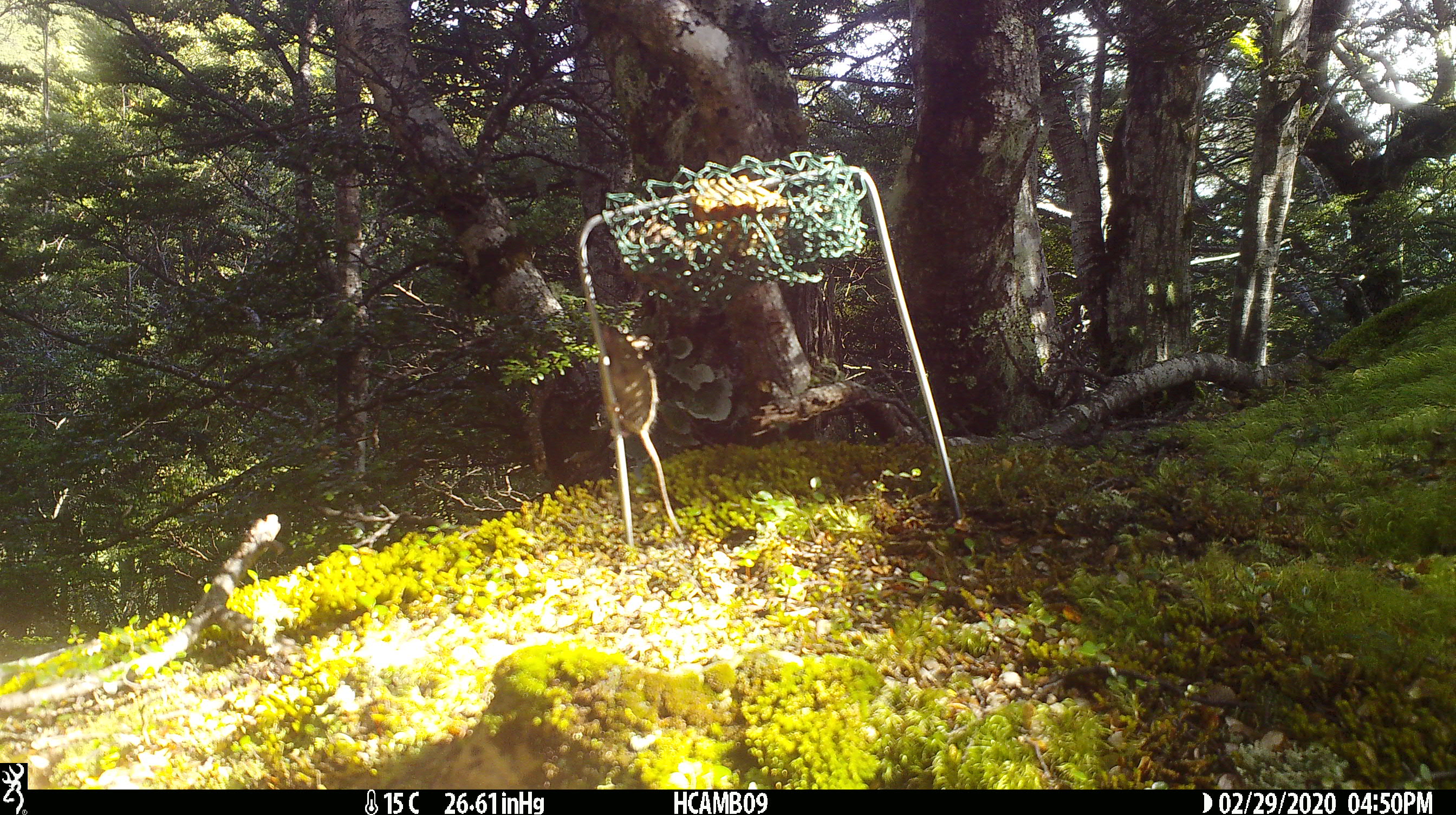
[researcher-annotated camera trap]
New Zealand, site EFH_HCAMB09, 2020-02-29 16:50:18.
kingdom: Animalia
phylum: Chordata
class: Mammalia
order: Rodentia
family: Muridae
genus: Mus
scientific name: Mus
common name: mouse